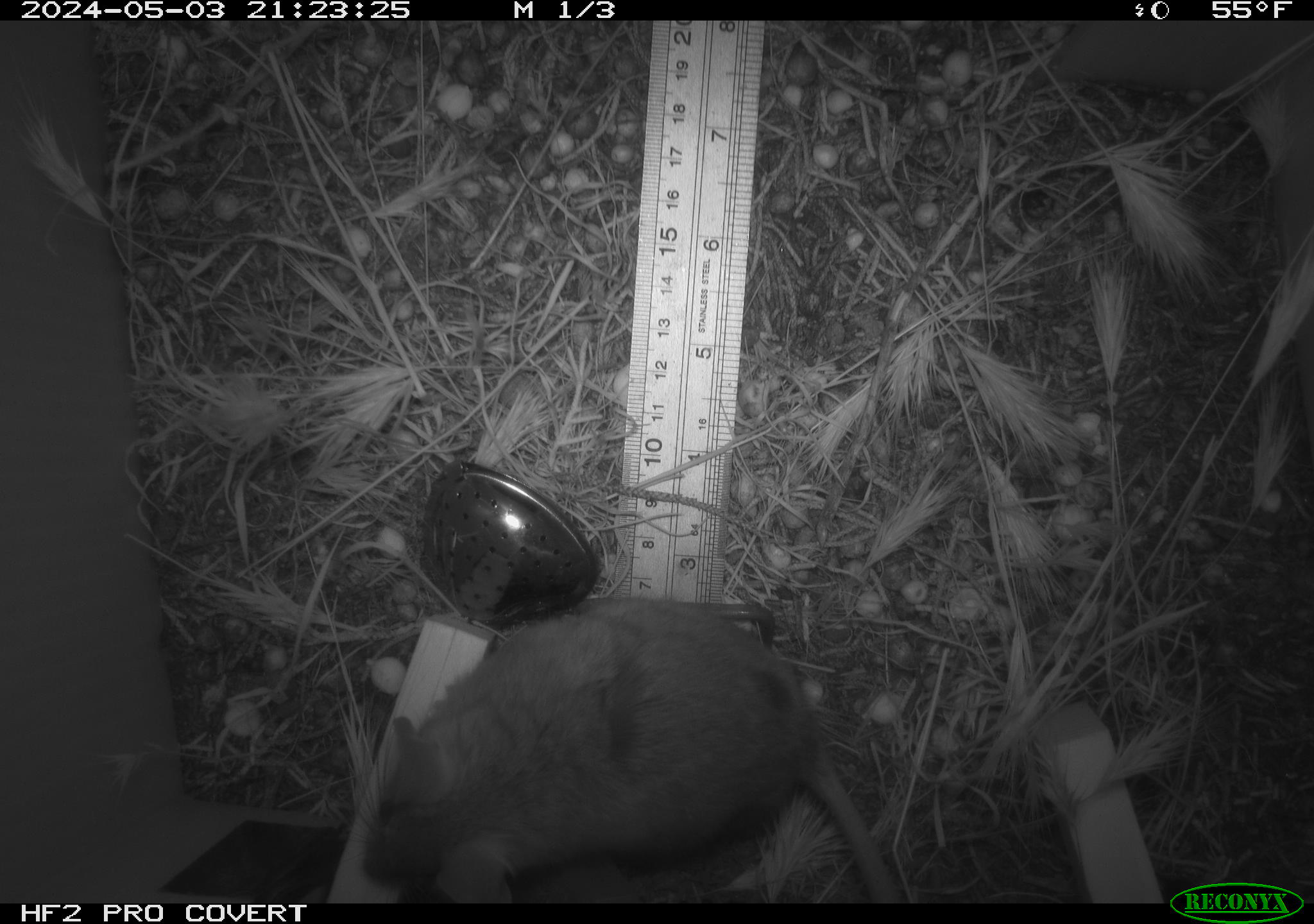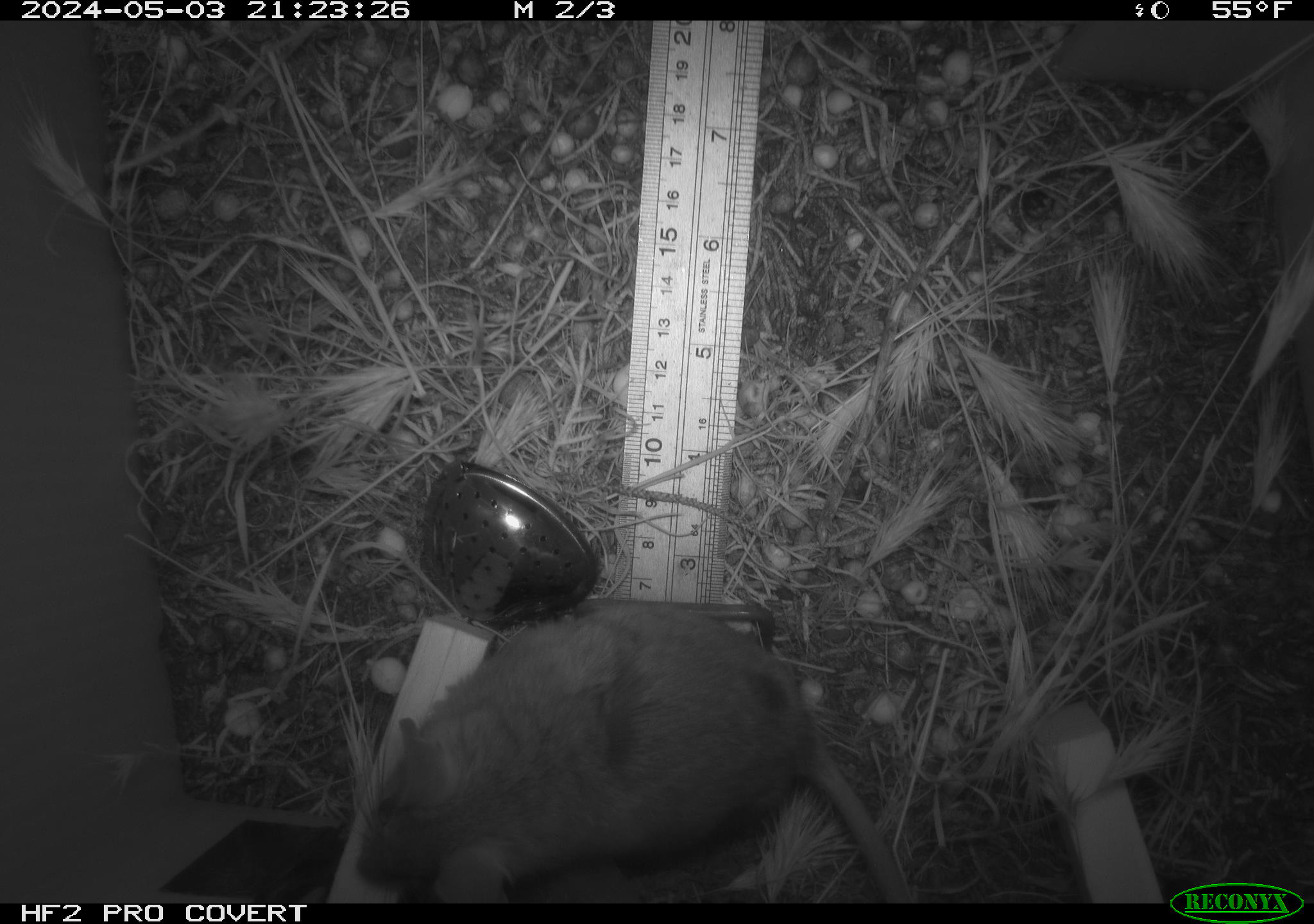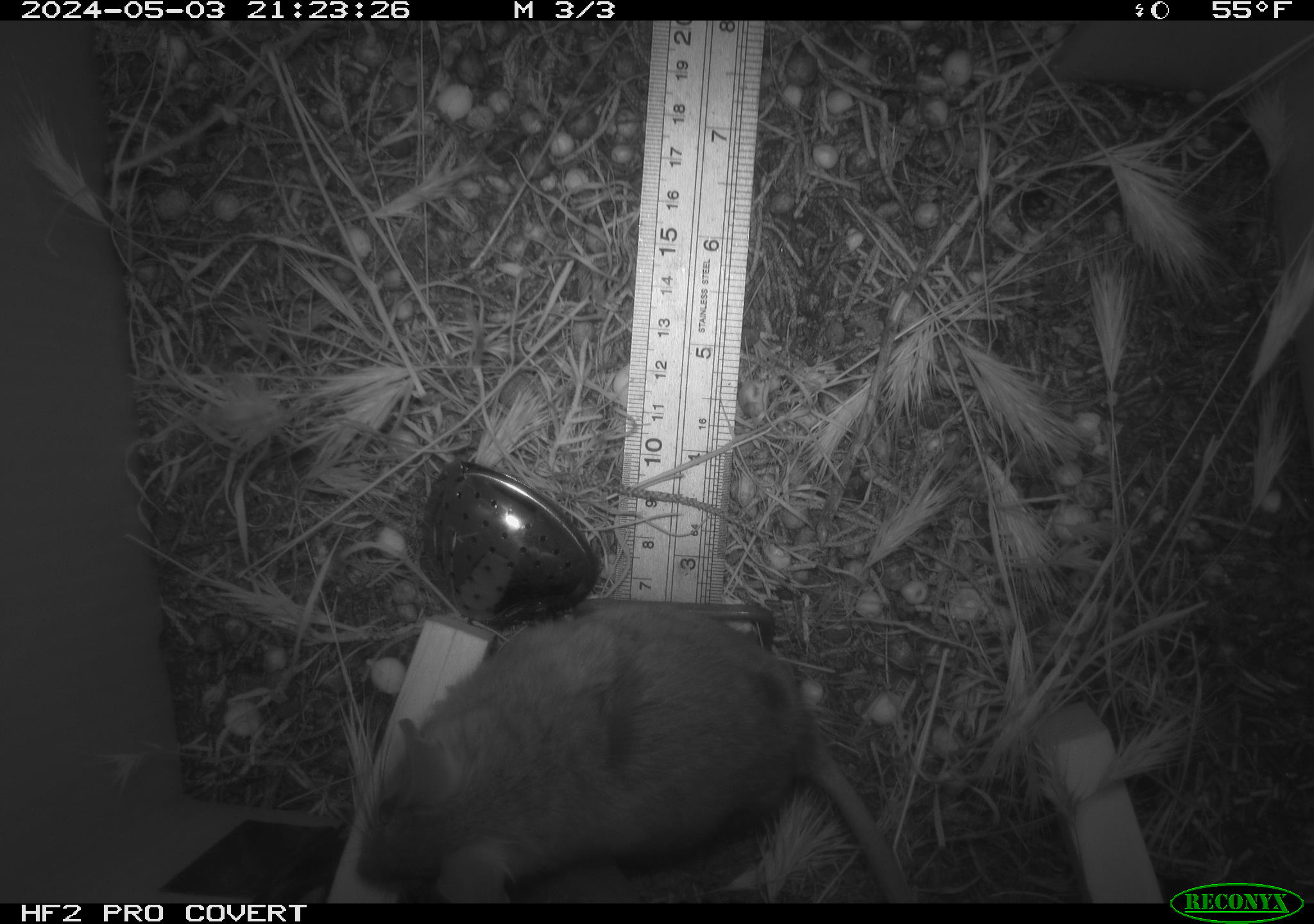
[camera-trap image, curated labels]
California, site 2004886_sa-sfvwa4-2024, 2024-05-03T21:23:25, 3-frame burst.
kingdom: Animalia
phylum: Chordata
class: Mammalia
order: Rodentia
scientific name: Rodentia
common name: mouse species